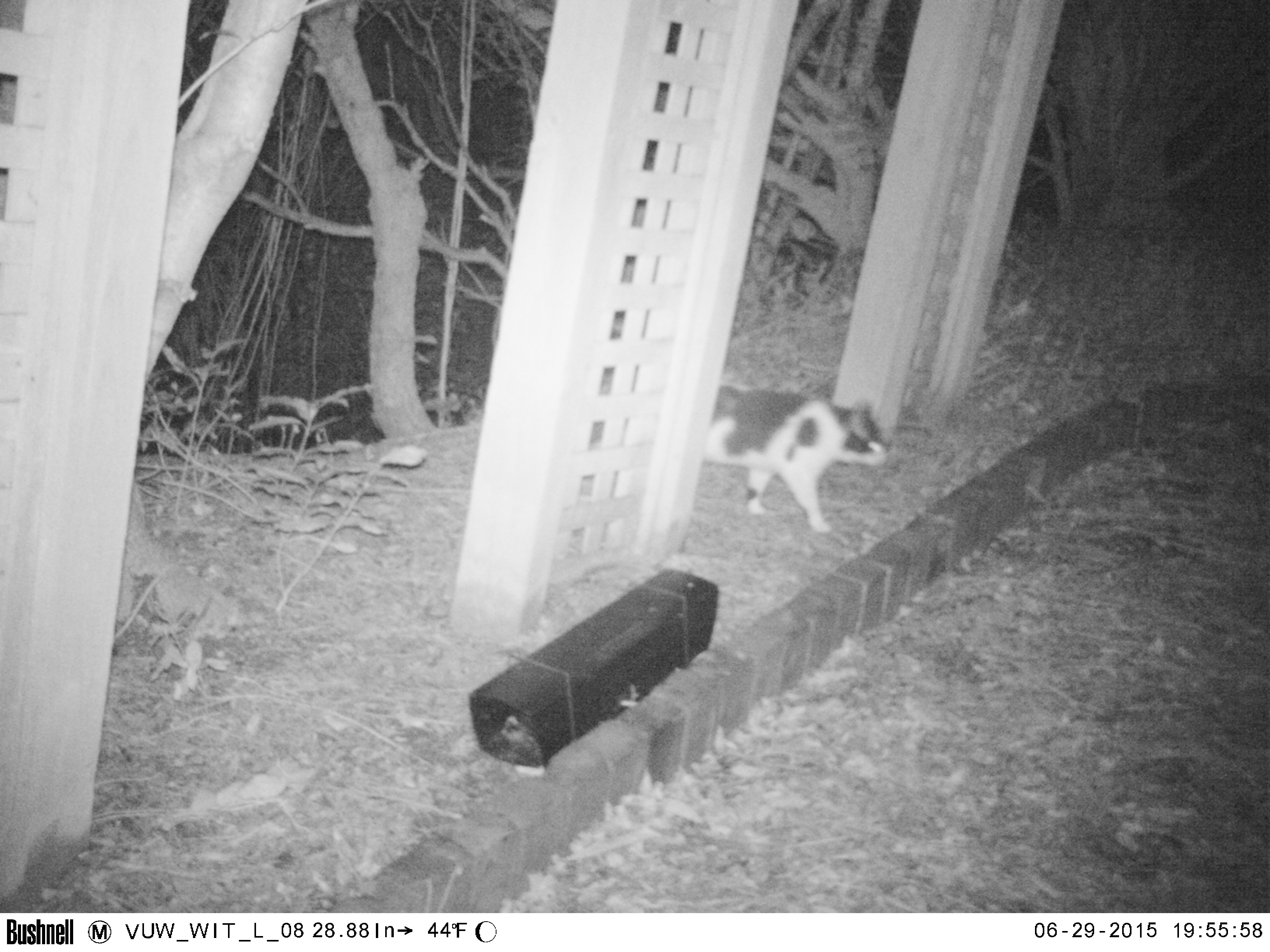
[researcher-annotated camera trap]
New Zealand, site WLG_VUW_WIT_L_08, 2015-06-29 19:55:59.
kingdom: Animalia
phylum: Chordata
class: Mammalia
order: Carnivora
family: Felidae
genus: Felis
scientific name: Felis catus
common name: domestic cat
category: cat